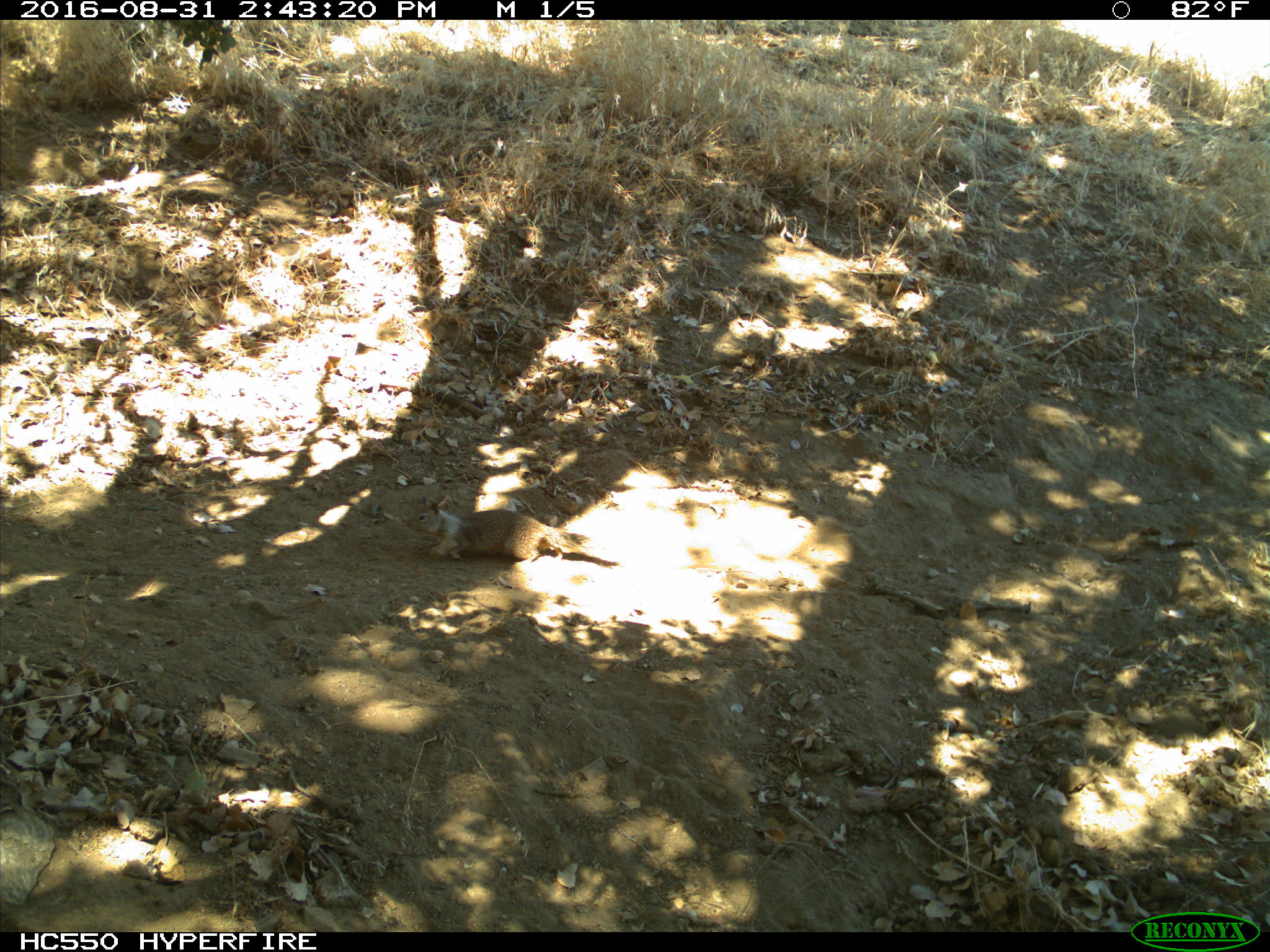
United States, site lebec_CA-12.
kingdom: Animalia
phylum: Chordata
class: Mammalia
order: Rodentia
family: Sciuridae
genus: Otospermophilus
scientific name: Otospermophilus beecheyi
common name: california ground squirrel